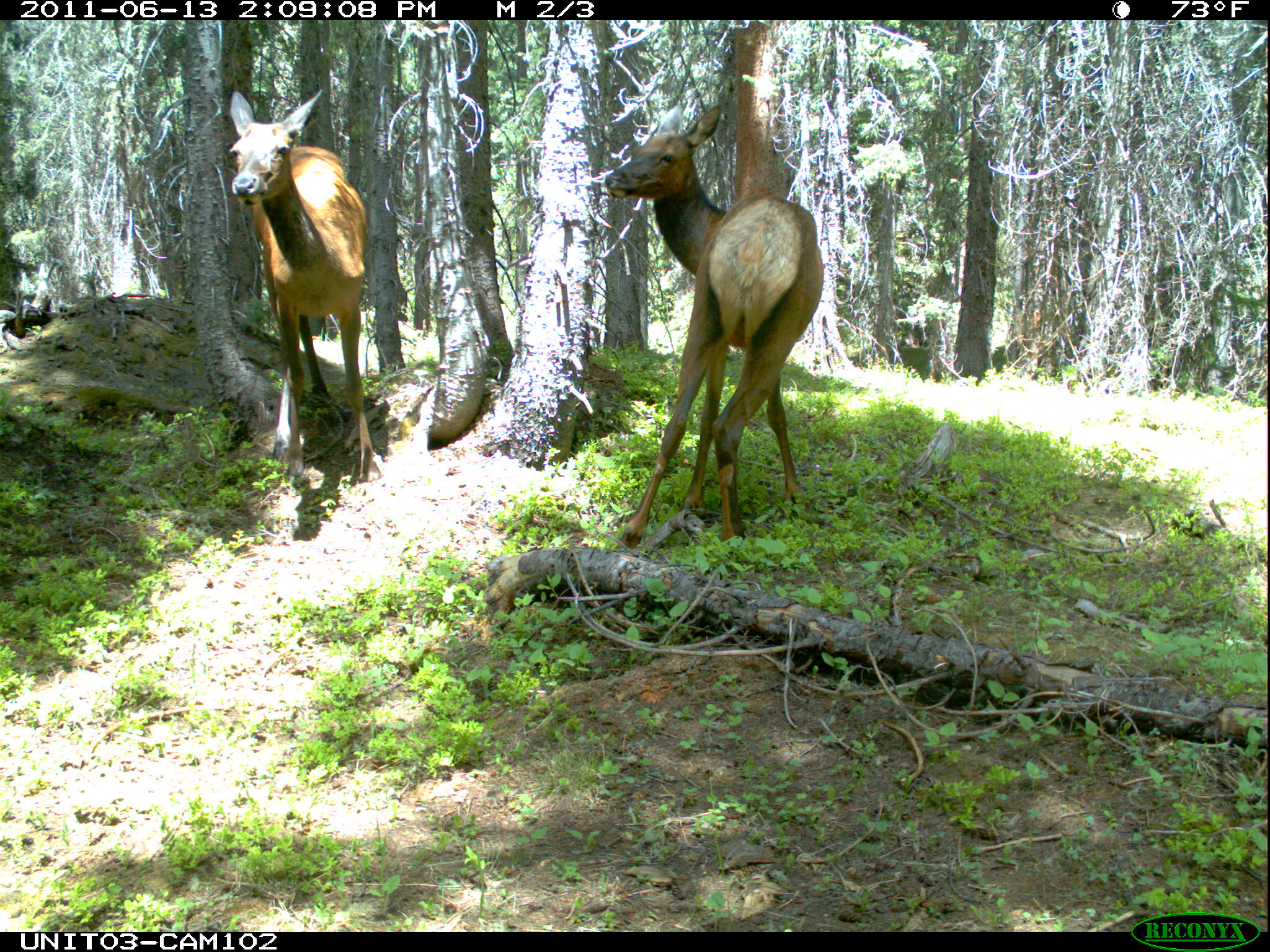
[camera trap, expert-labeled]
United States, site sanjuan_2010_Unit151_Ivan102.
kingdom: Animalia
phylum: Chordata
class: Mammalia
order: Artiodactyla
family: Cervidae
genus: Cervus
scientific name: Cervus elaphus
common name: red deer